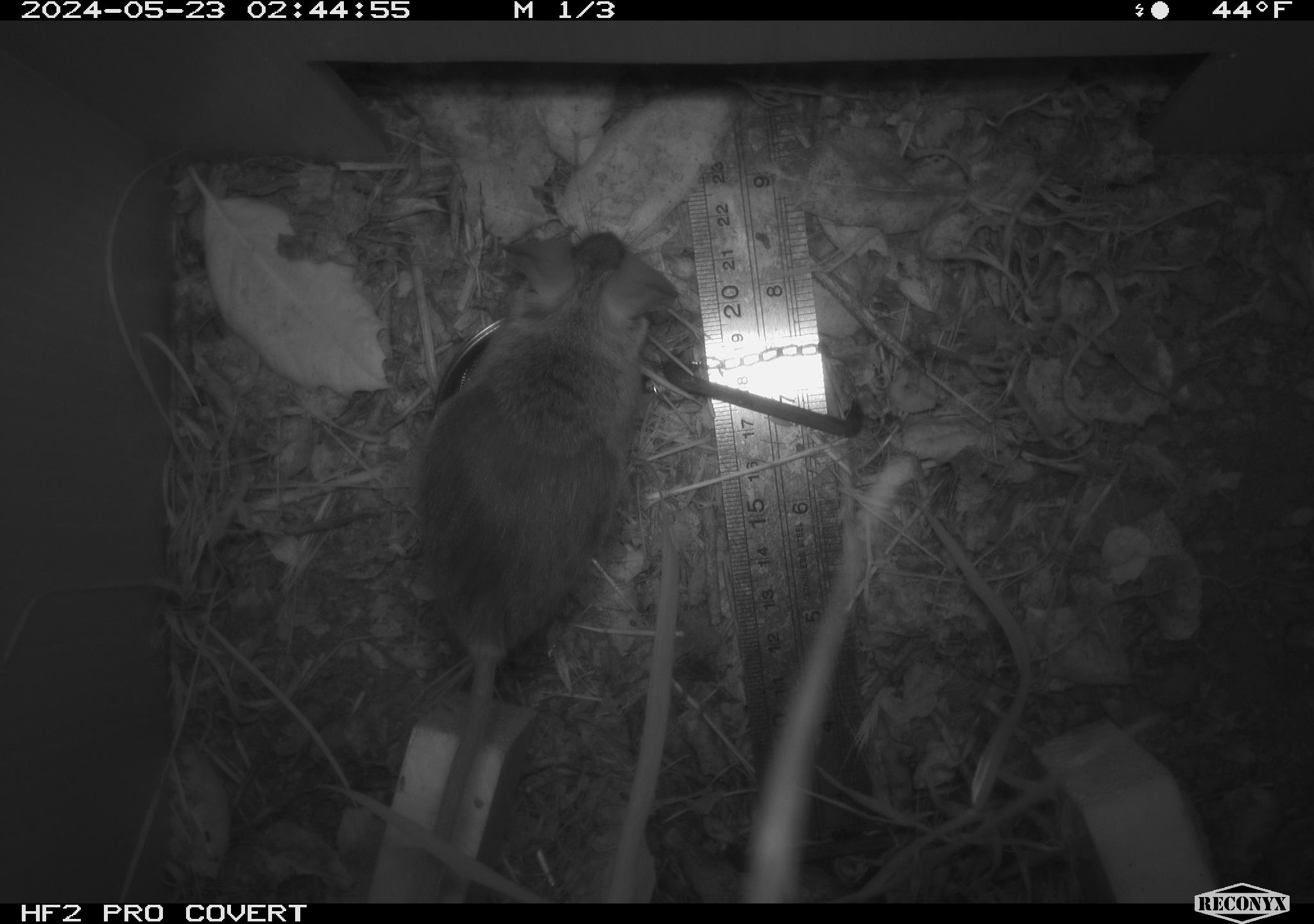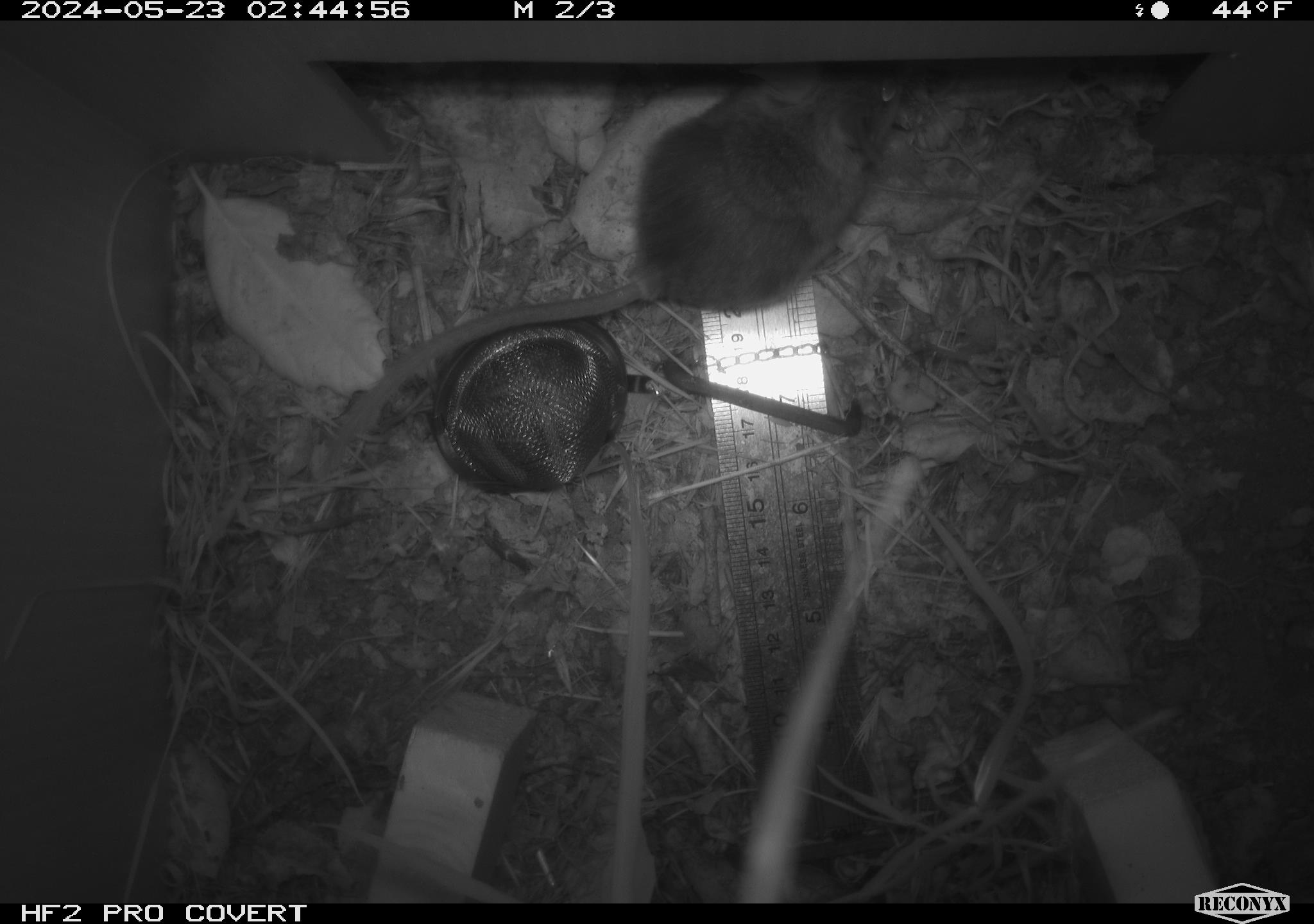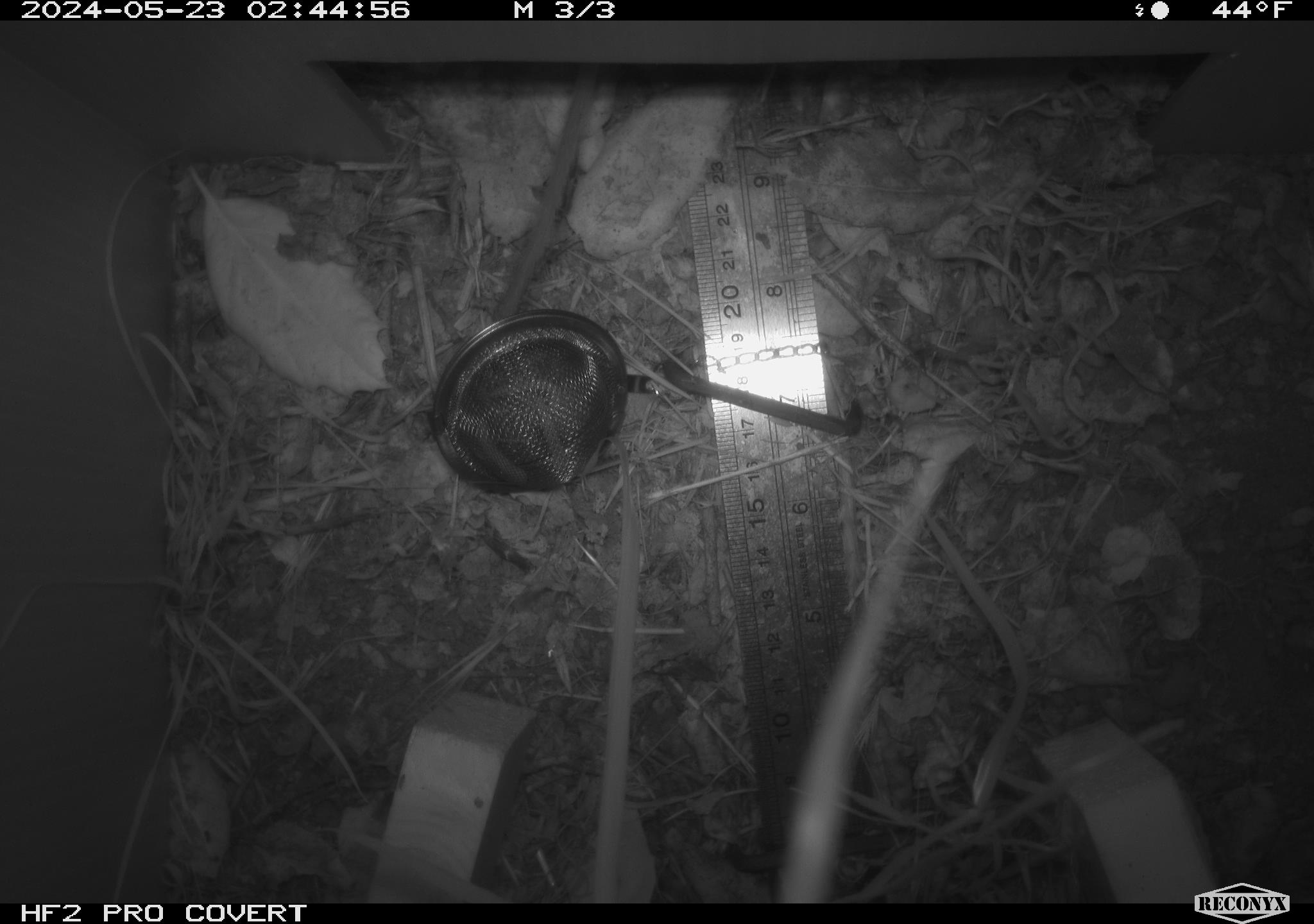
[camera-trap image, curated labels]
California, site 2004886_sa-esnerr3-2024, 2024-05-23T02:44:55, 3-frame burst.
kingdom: Animalia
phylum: Chordata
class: Mammalia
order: Rodentia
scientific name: Rodentia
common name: rodent